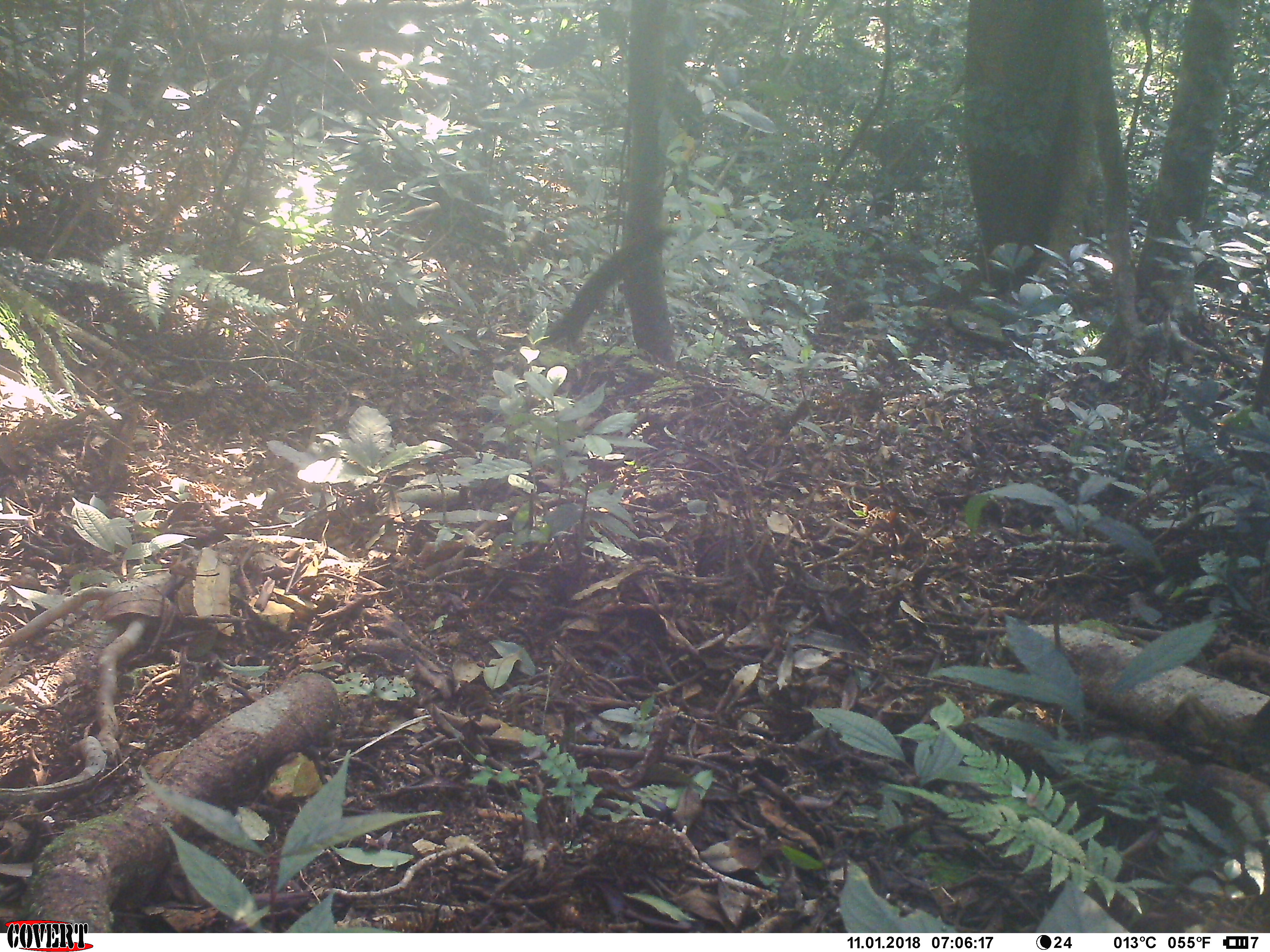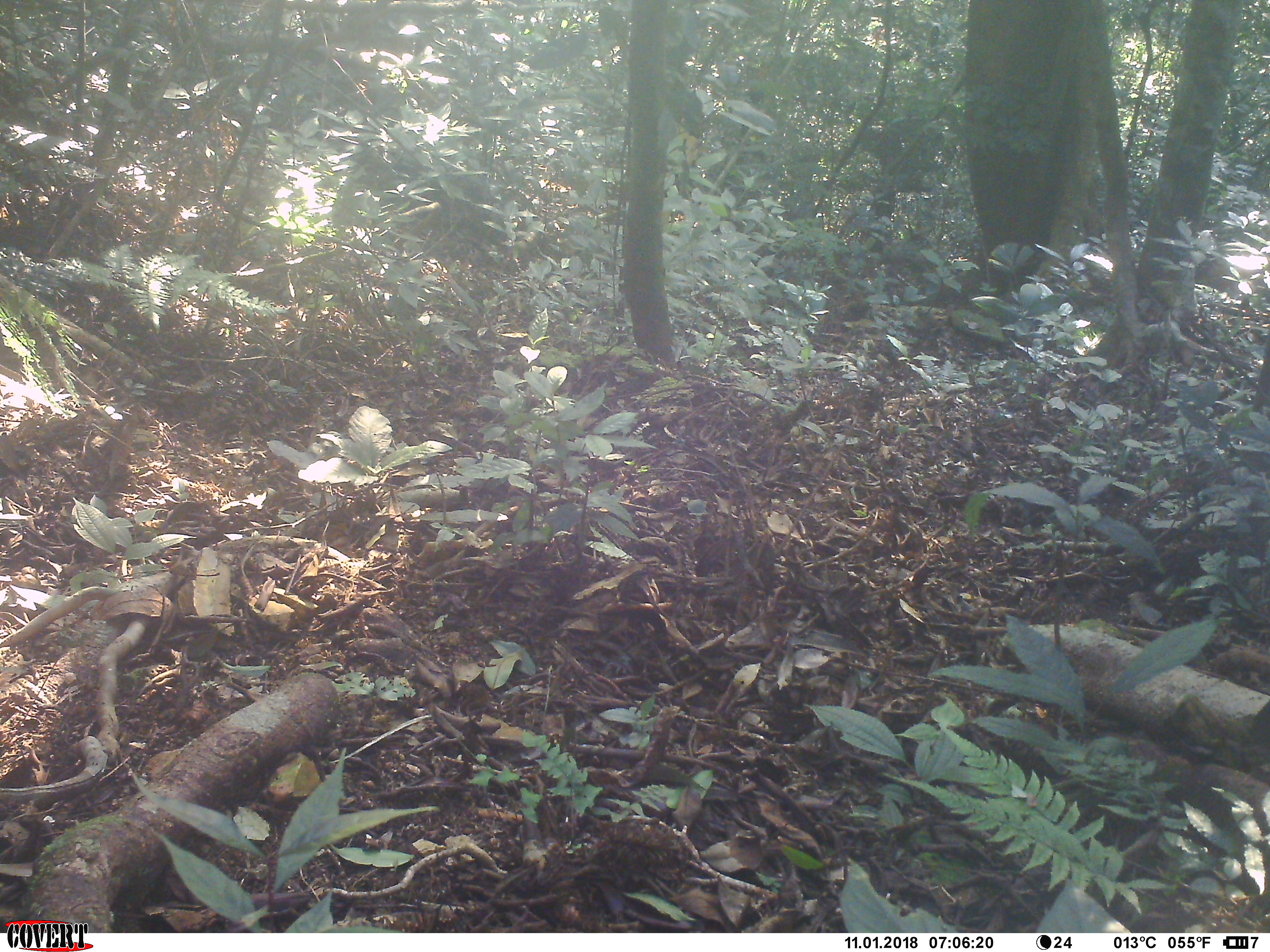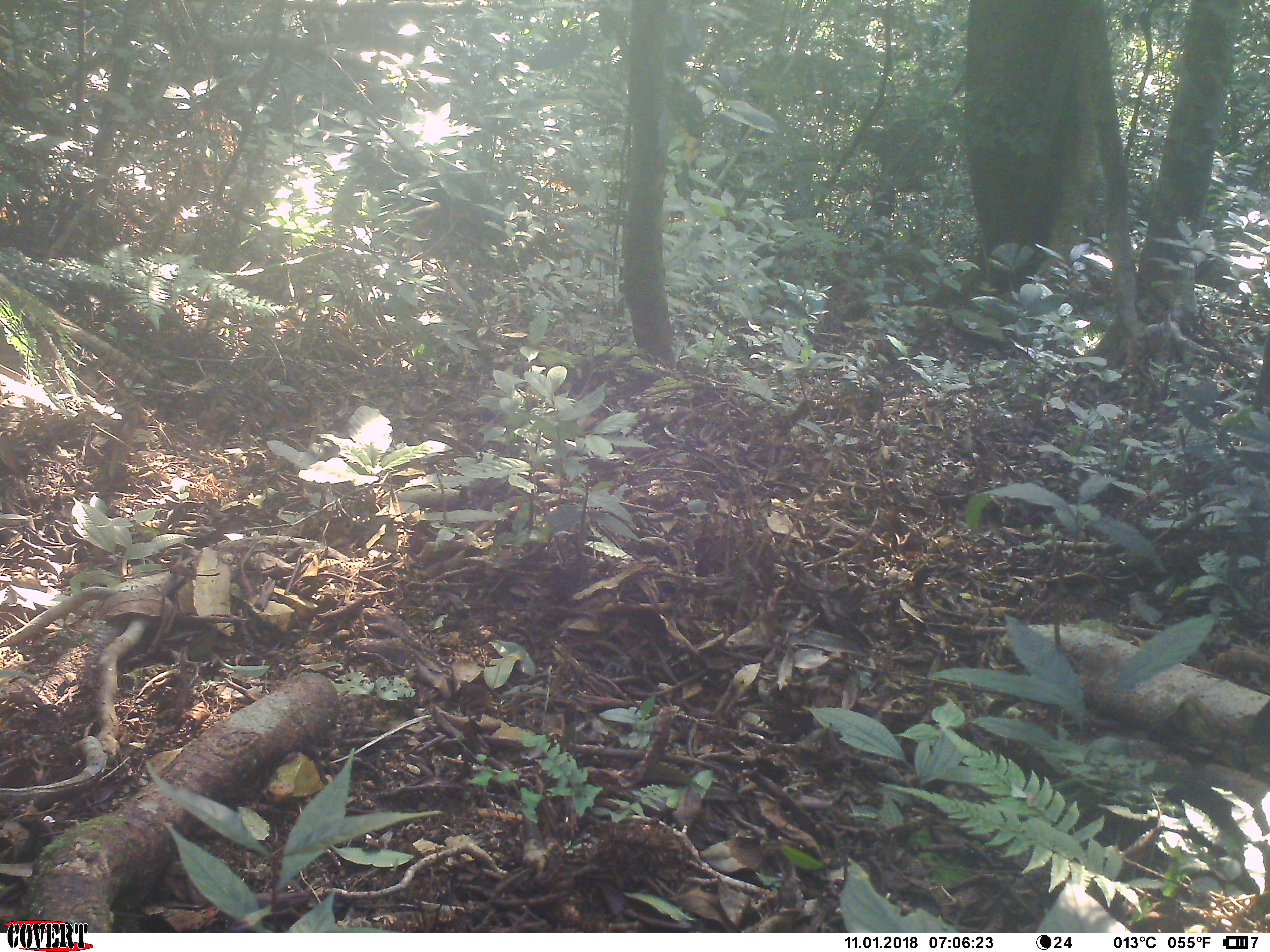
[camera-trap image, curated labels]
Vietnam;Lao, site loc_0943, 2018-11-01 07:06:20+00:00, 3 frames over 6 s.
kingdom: Animalia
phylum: Chordata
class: Mammalia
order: Rodentia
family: Sciuridae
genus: Sciurus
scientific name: Sciurus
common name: squirrel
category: unidentified squirrel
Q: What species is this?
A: Unidentified squirrel (squirrel) (Sciurus).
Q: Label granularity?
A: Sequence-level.